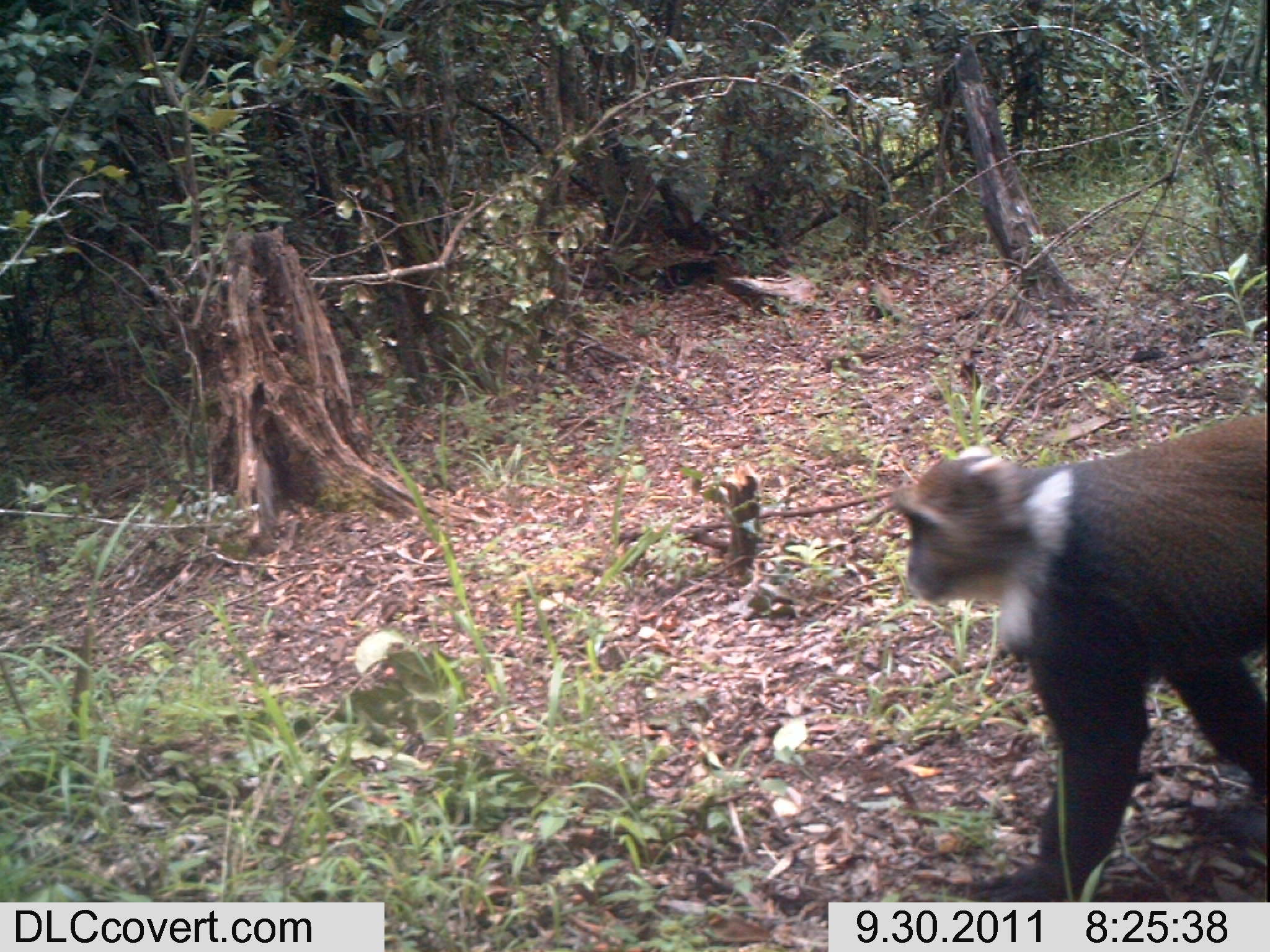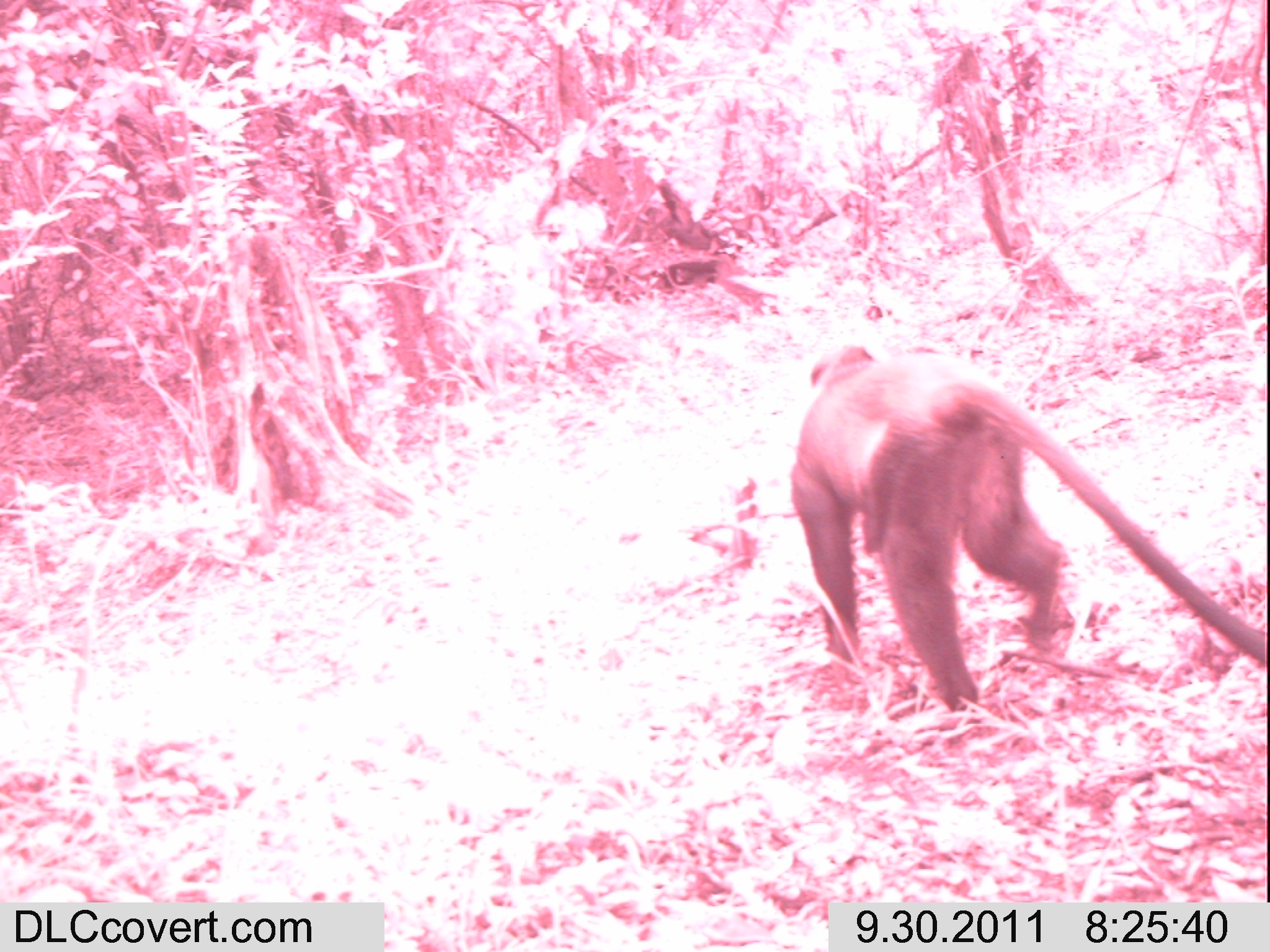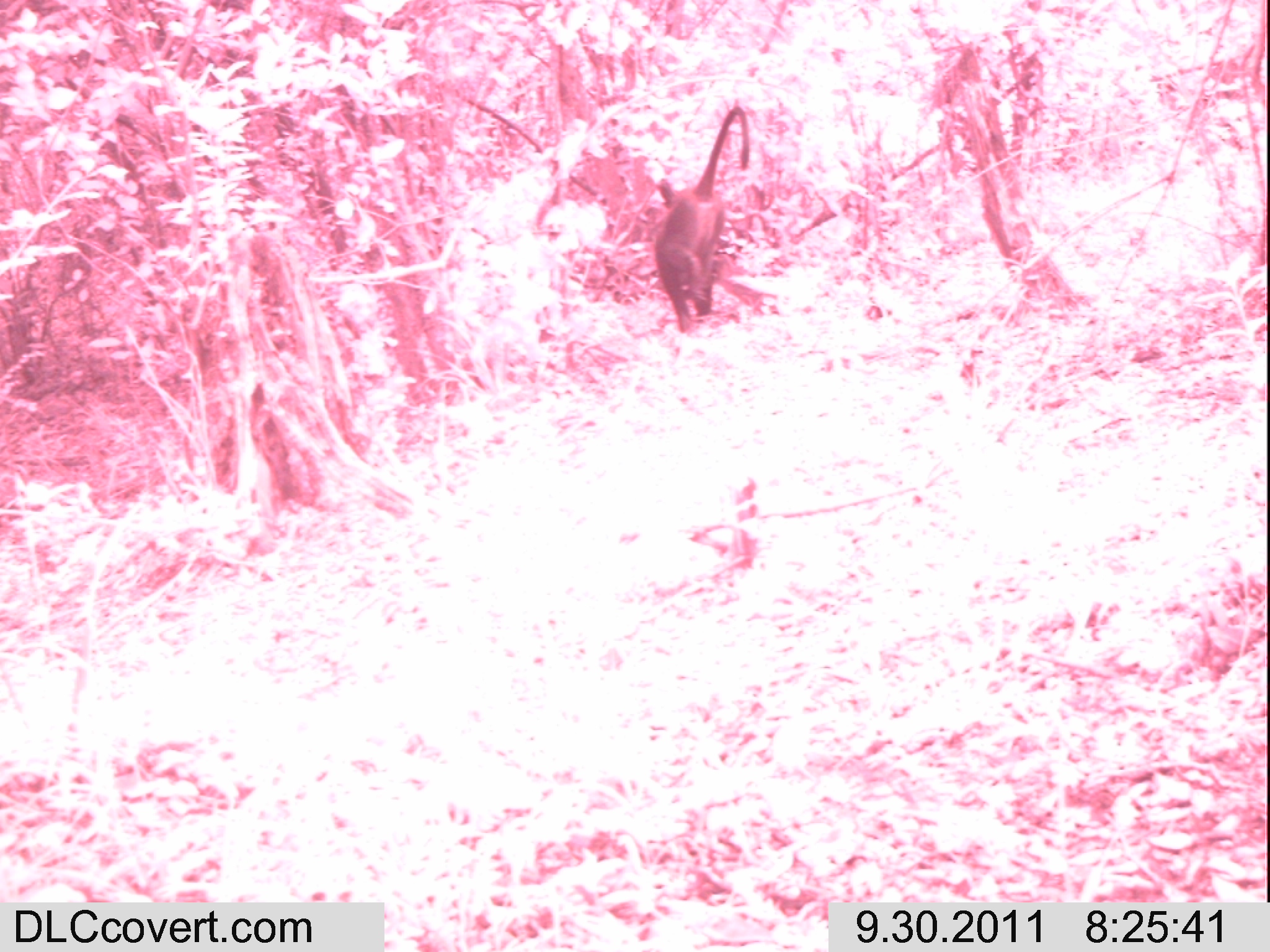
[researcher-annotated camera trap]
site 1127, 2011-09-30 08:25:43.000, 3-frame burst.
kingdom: Animalia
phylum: Chordata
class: Mammalia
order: Artiodactyla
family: Bovidae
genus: Capra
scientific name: Capra aegagrus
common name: wild goat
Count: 1.